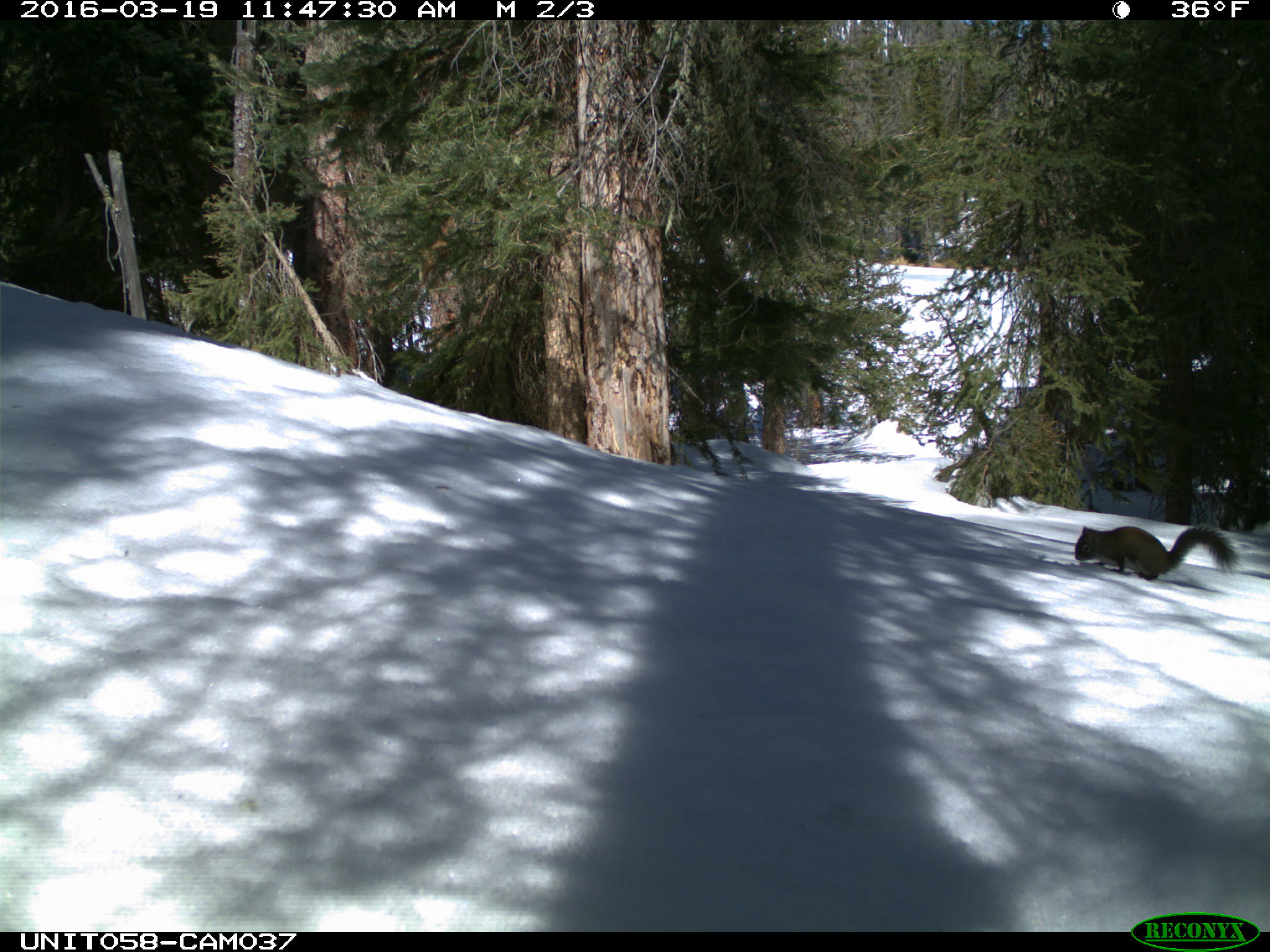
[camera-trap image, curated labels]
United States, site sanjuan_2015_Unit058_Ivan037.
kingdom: Animalia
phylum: Chordata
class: Mammalia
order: Rodentia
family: Sciuridae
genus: Tamiasciurus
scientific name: Tamiasciurus hudsonicus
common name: american red squirrel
Tamiasciurus hudsonicus (american red squirrel).